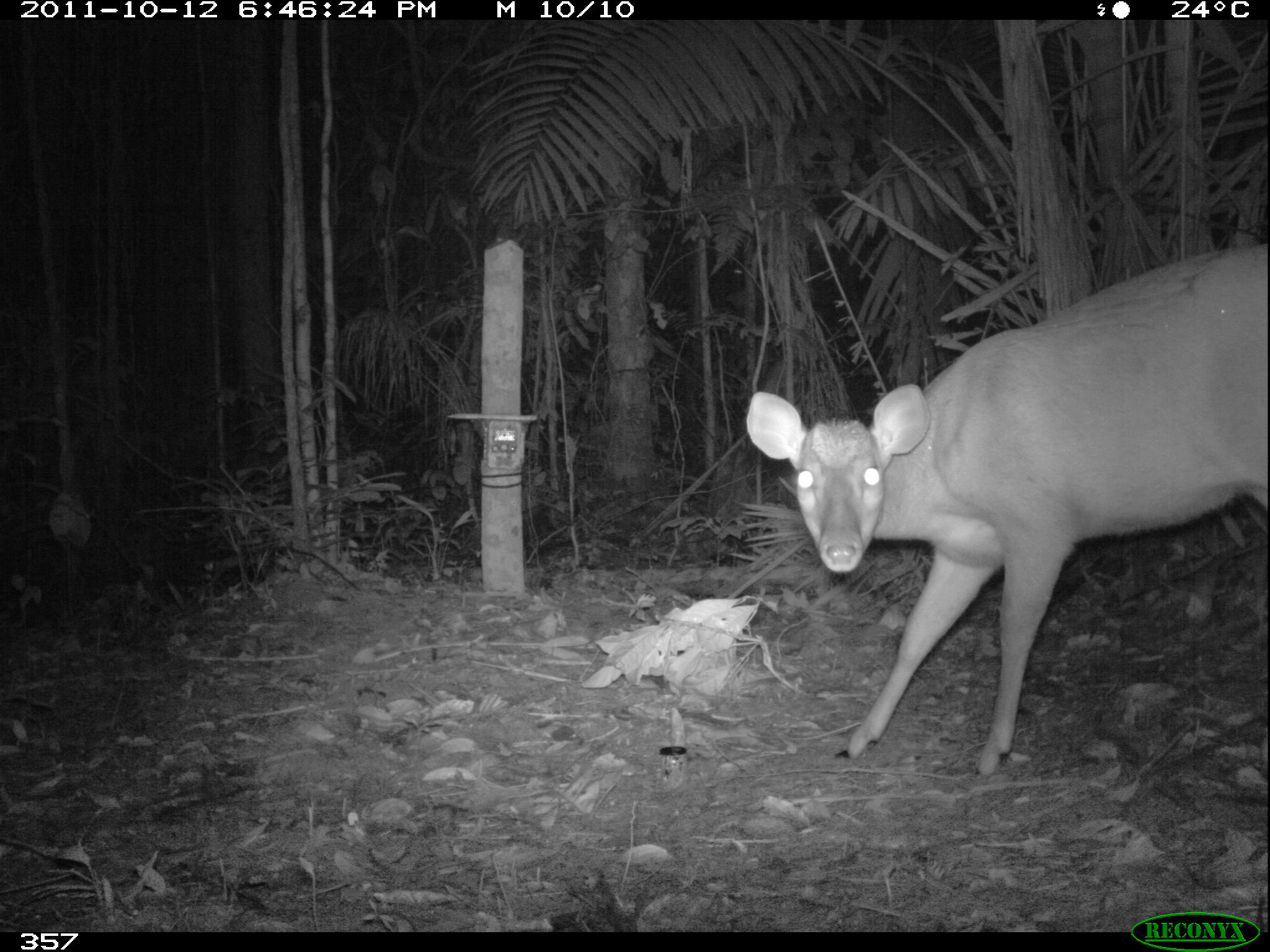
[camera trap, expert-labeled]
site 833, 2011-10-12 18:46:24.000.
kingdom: Animalia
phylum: Chordata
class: Mammalia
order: Artiodactyla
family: Cervidae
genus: Mazama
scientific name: Mazama americana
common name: red brocket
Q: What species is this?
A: Mazama americana (red brocket).